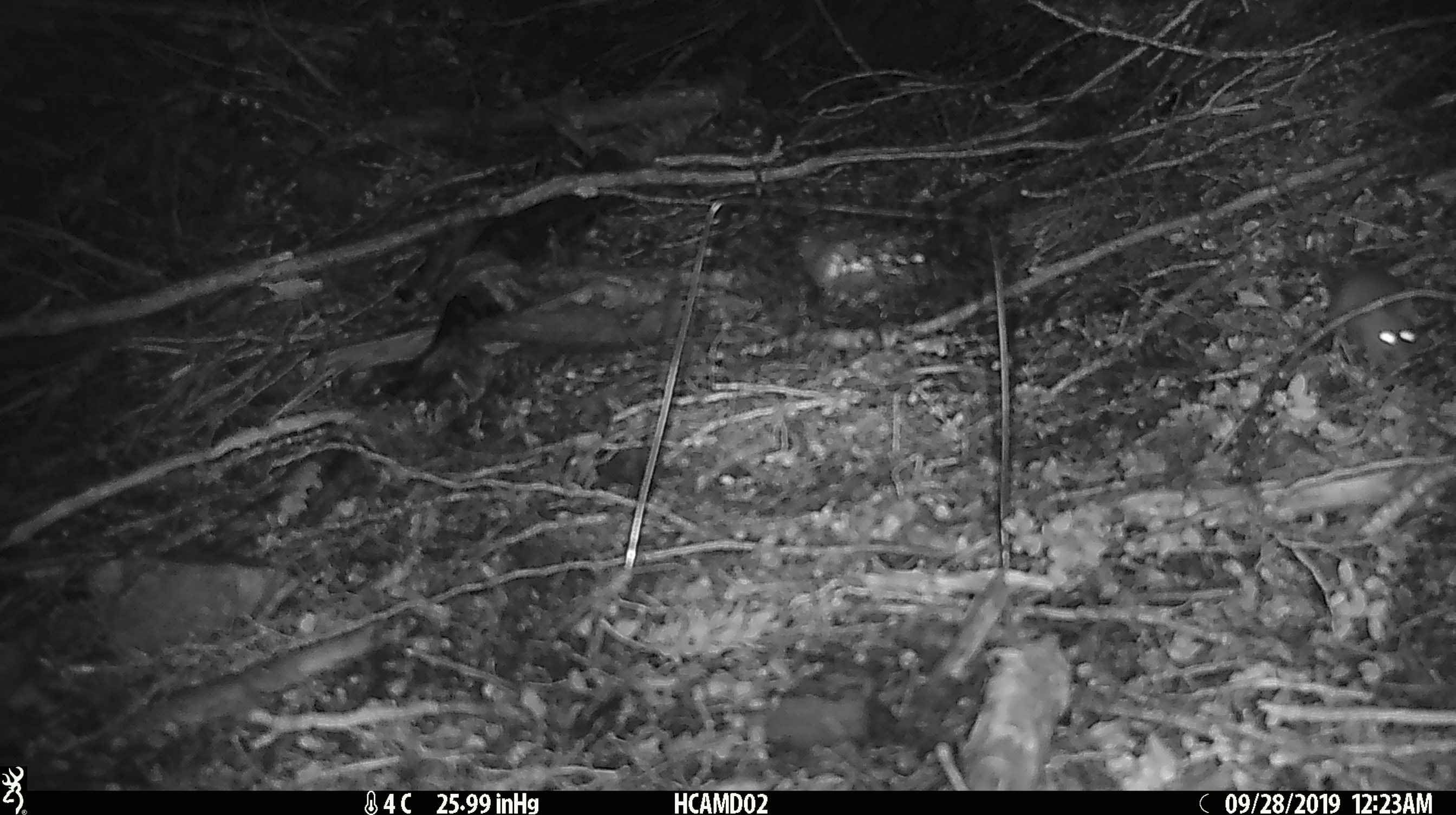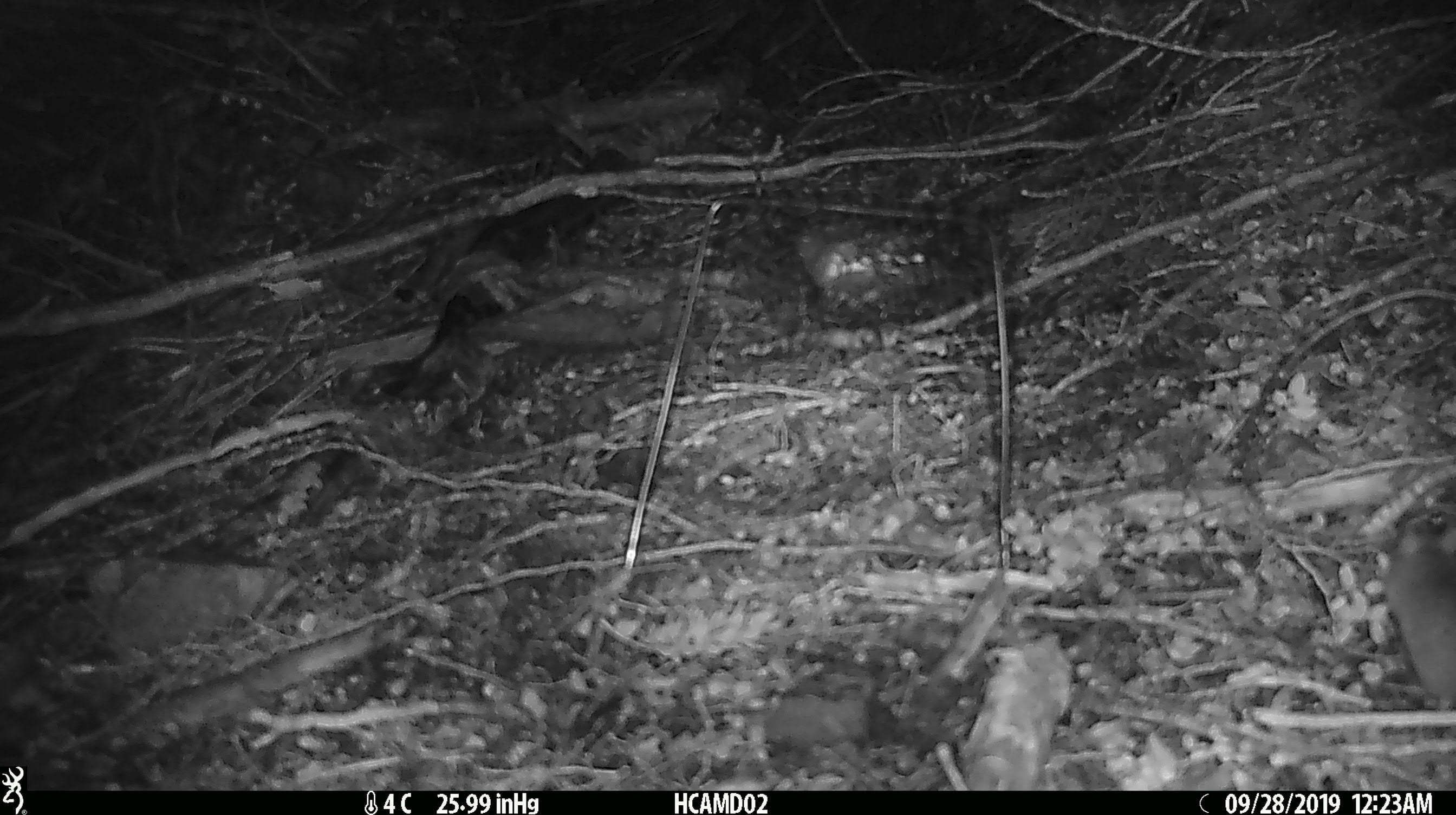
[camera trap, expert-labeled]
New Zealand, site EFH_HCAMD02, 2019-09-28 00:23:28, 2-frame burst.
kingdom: Animalia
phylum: Chordata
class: Mammalia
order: Rodentia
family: Muridae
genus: Mus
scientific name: Mus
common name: mouse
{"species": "mouse (Mus)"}